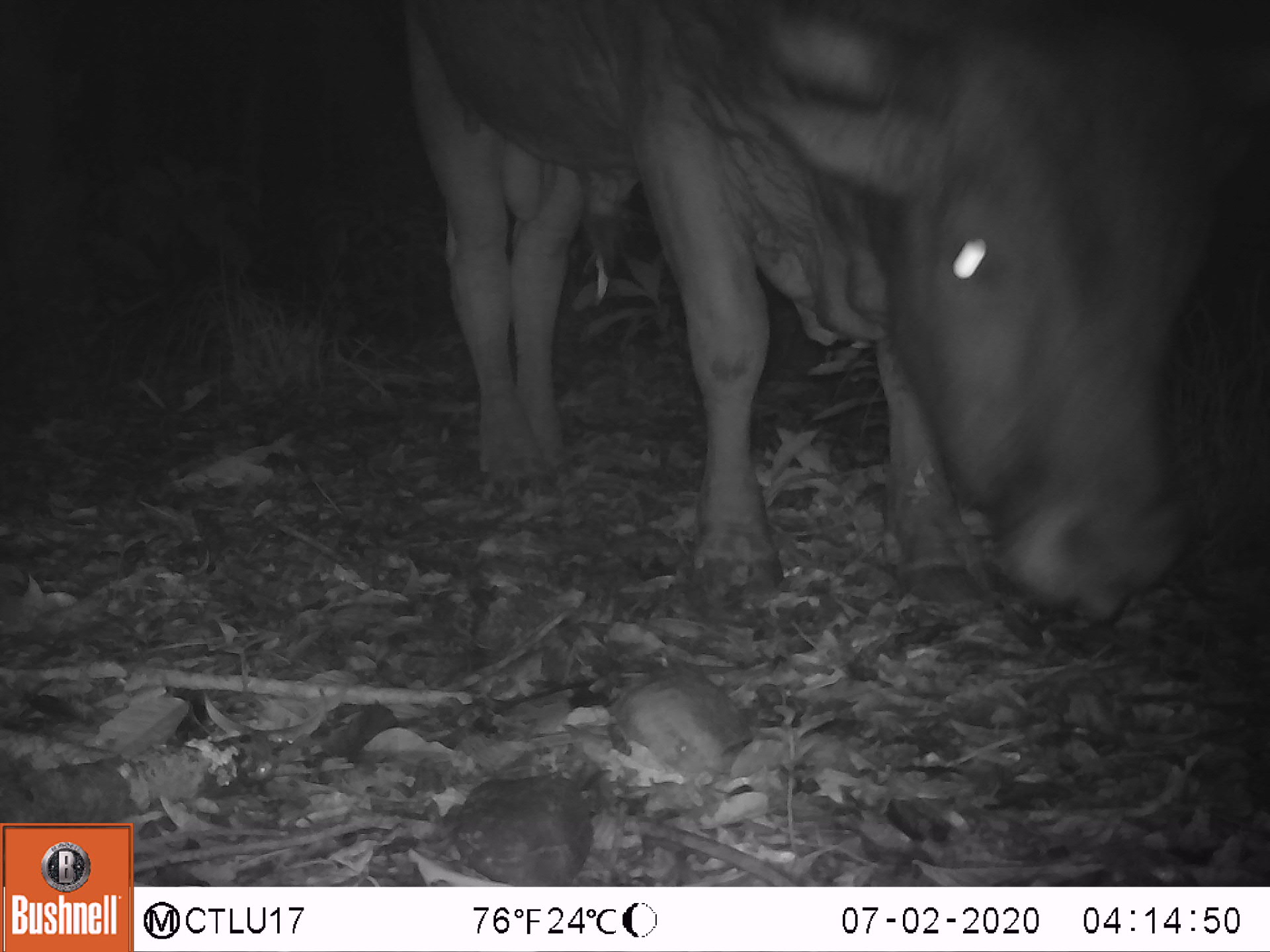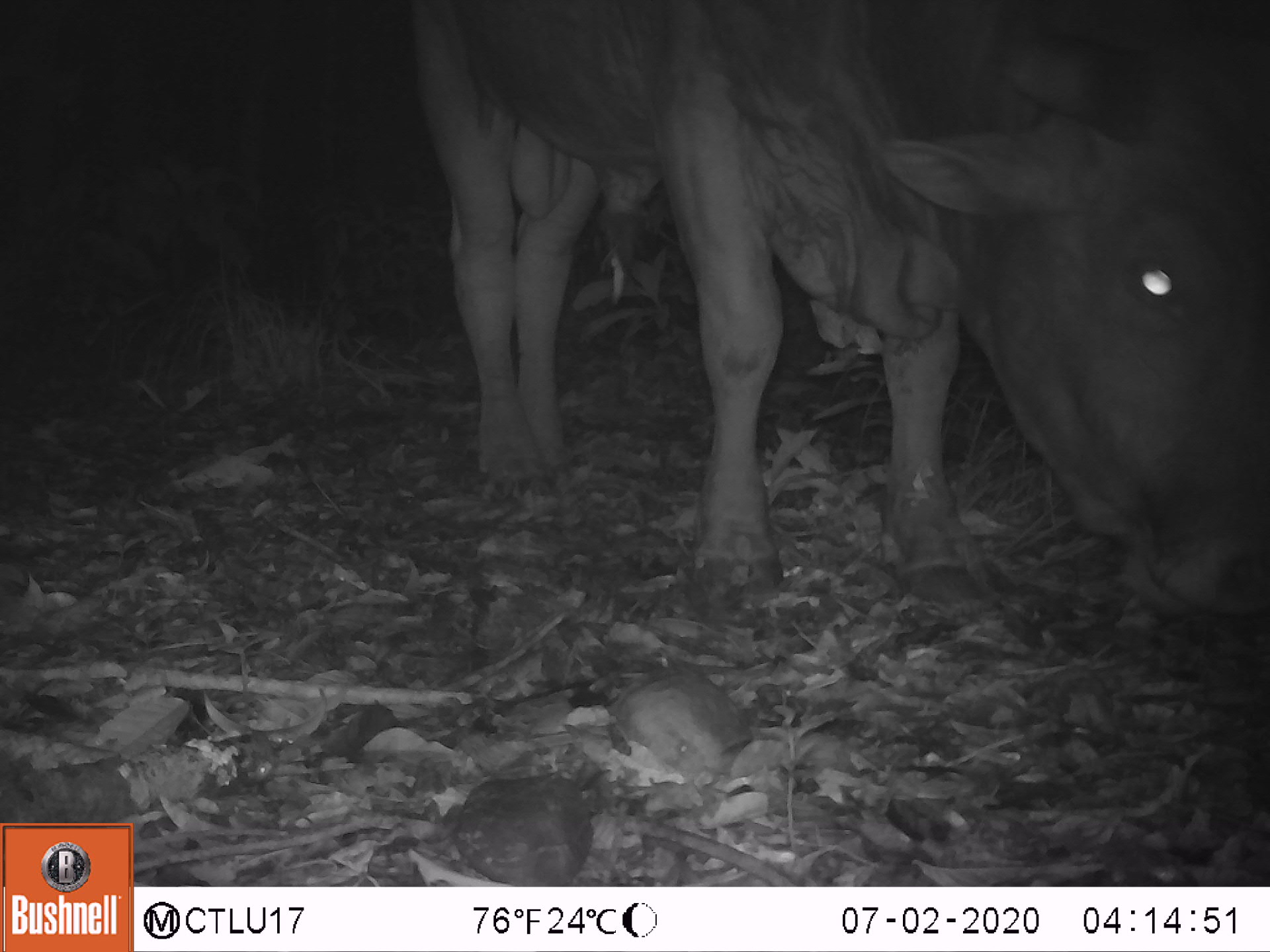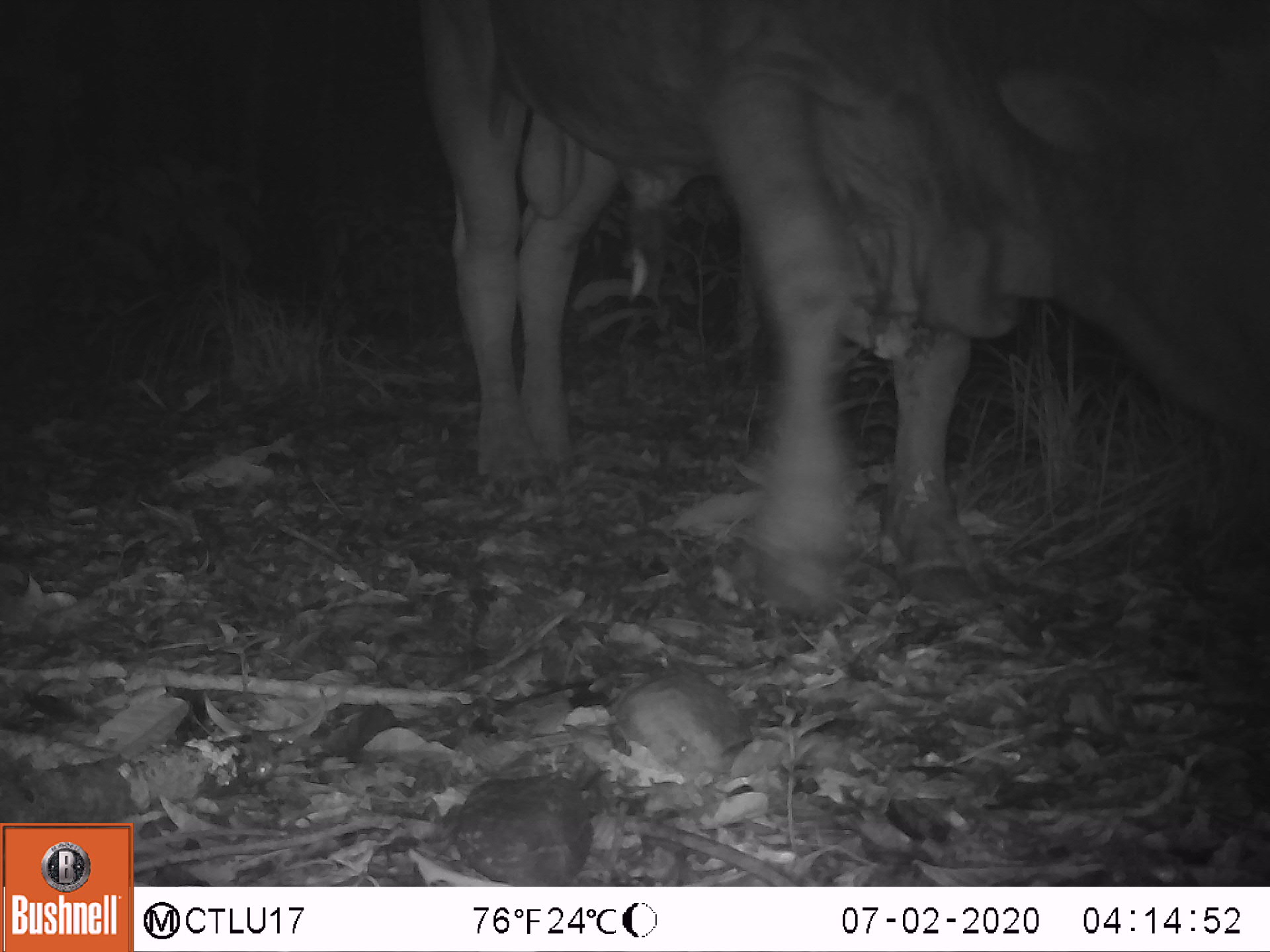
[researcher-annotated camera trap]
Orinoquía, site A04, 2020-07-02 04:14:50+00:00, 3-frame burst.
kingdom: Animalia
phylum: Chordata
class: Mammalia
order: Artiodactyla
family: Bovidae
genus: Bos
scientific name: Bos taurus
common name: cow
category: cattle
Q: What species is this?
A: Cattle (cow) (Bos taurus).